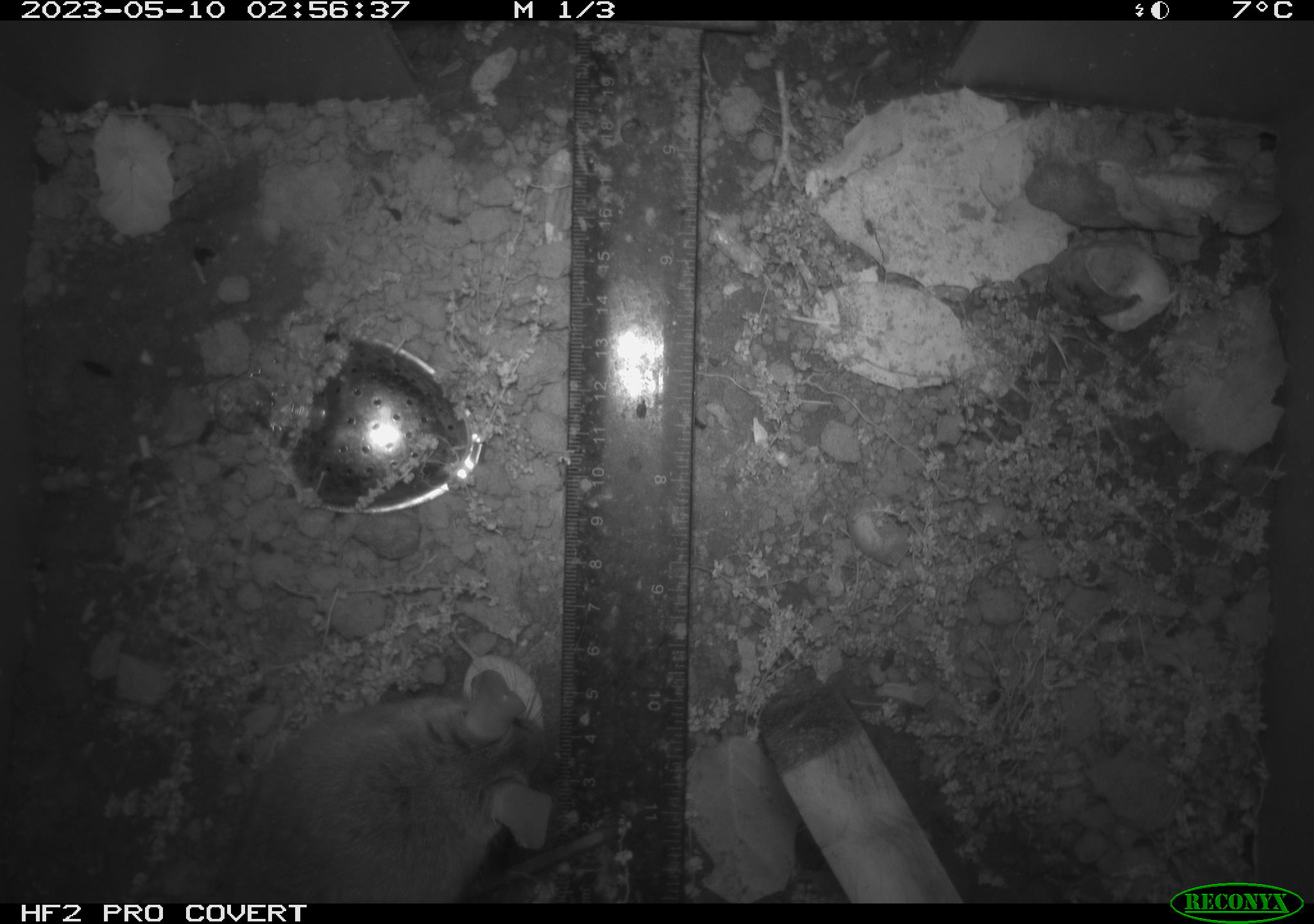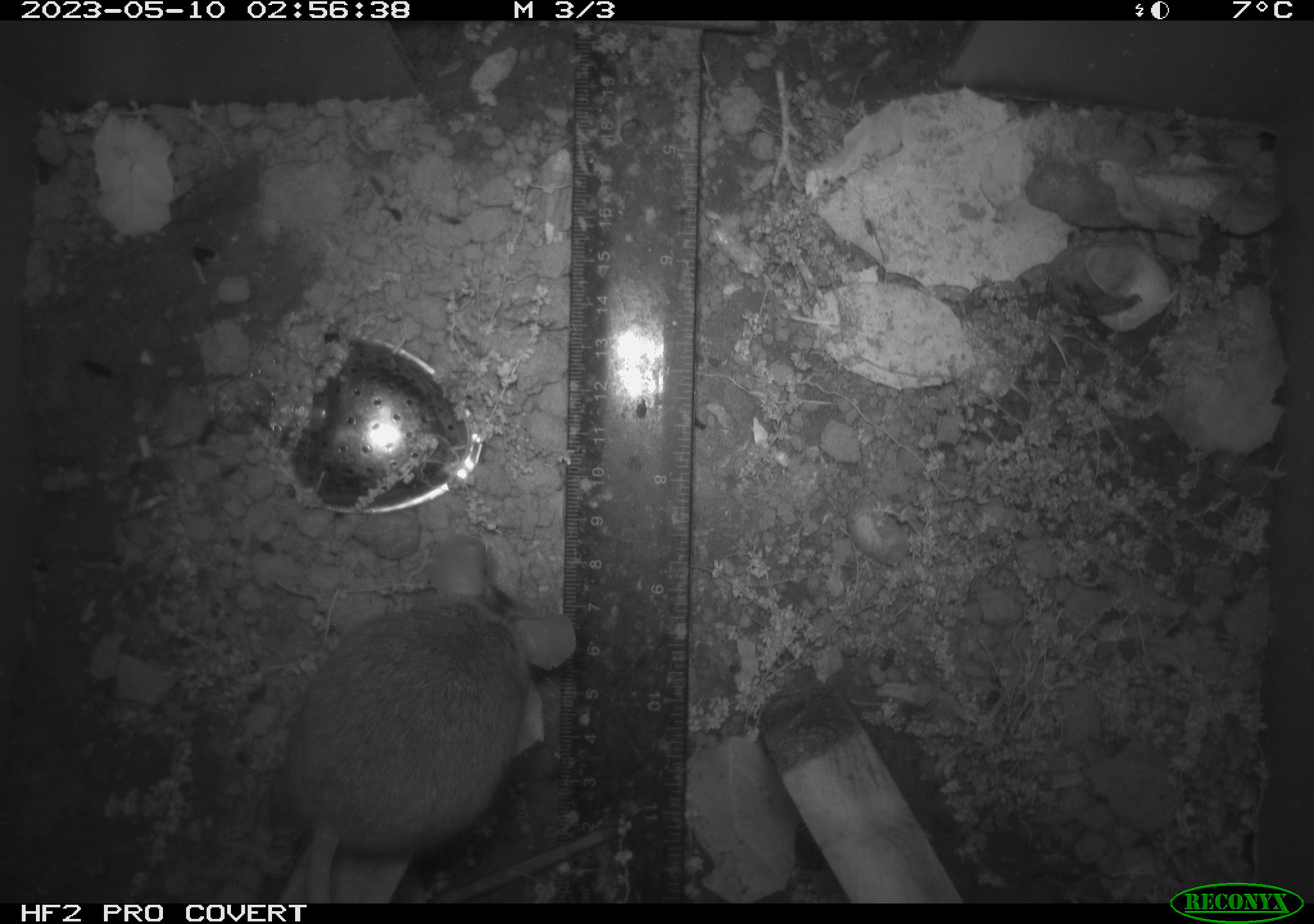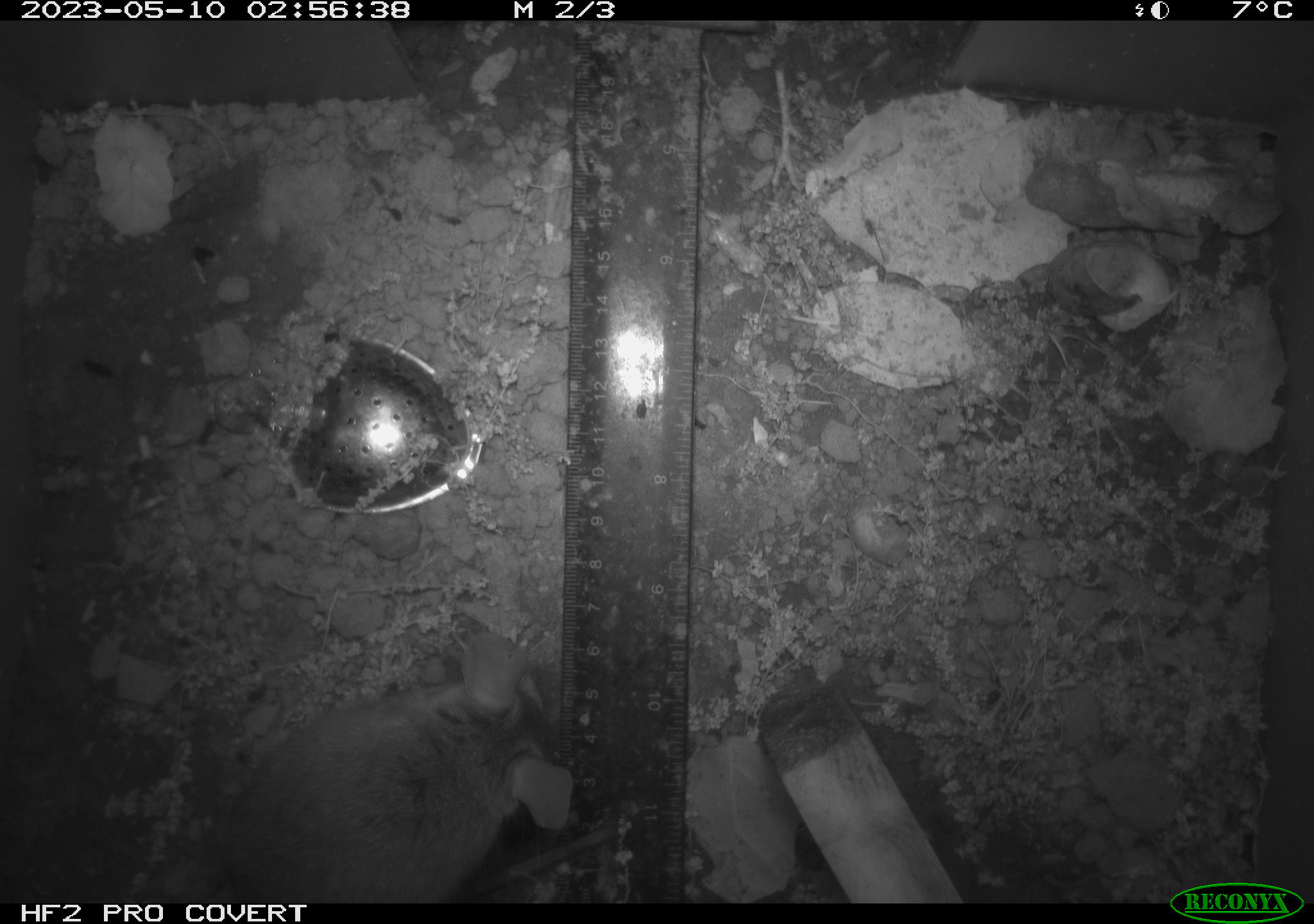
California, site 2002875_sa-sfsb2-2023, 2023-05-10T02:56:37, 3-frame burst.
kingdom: Animalia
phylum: Chordata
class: Mammalia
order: Rodentia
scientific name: Rodentia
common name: mouse species